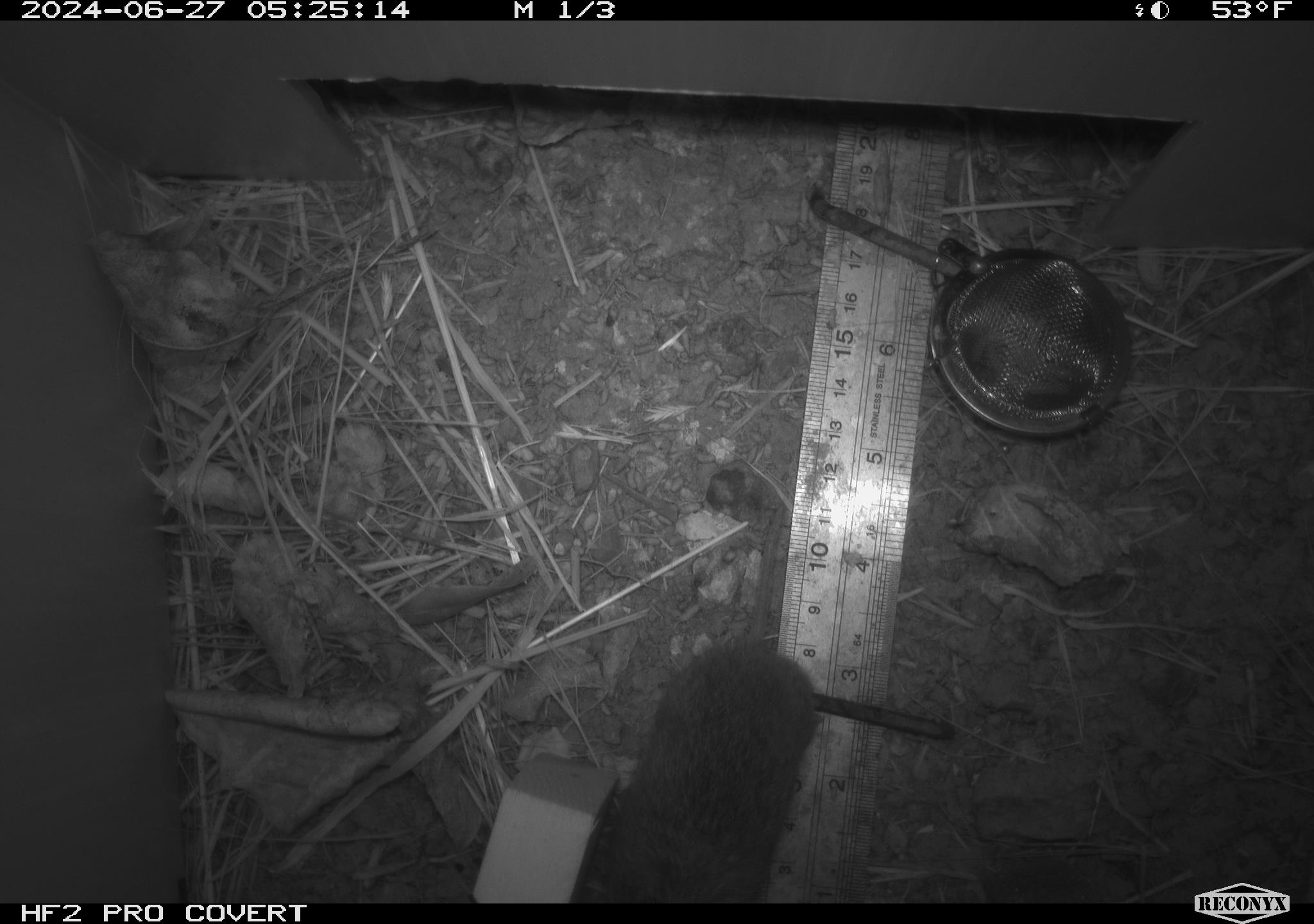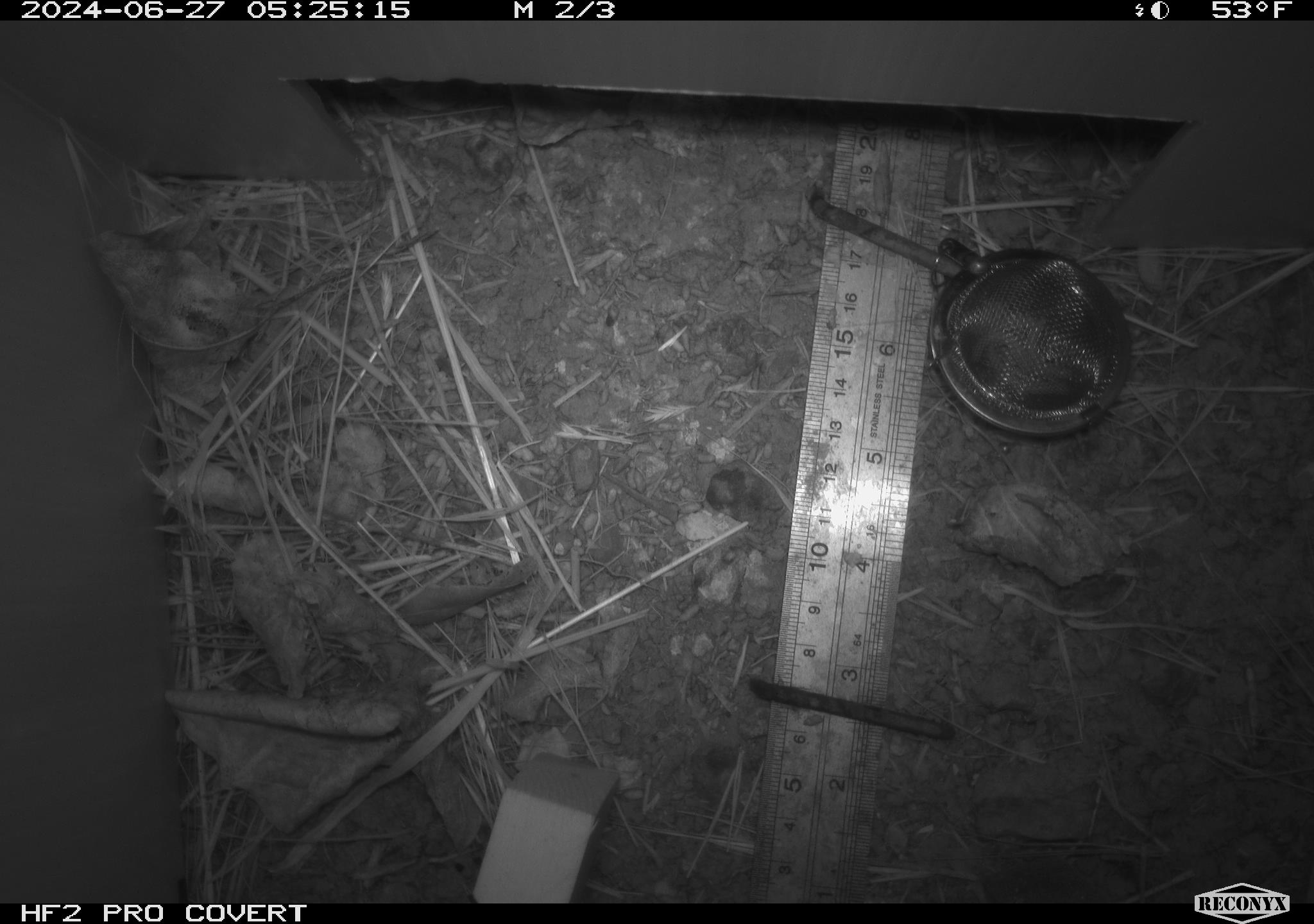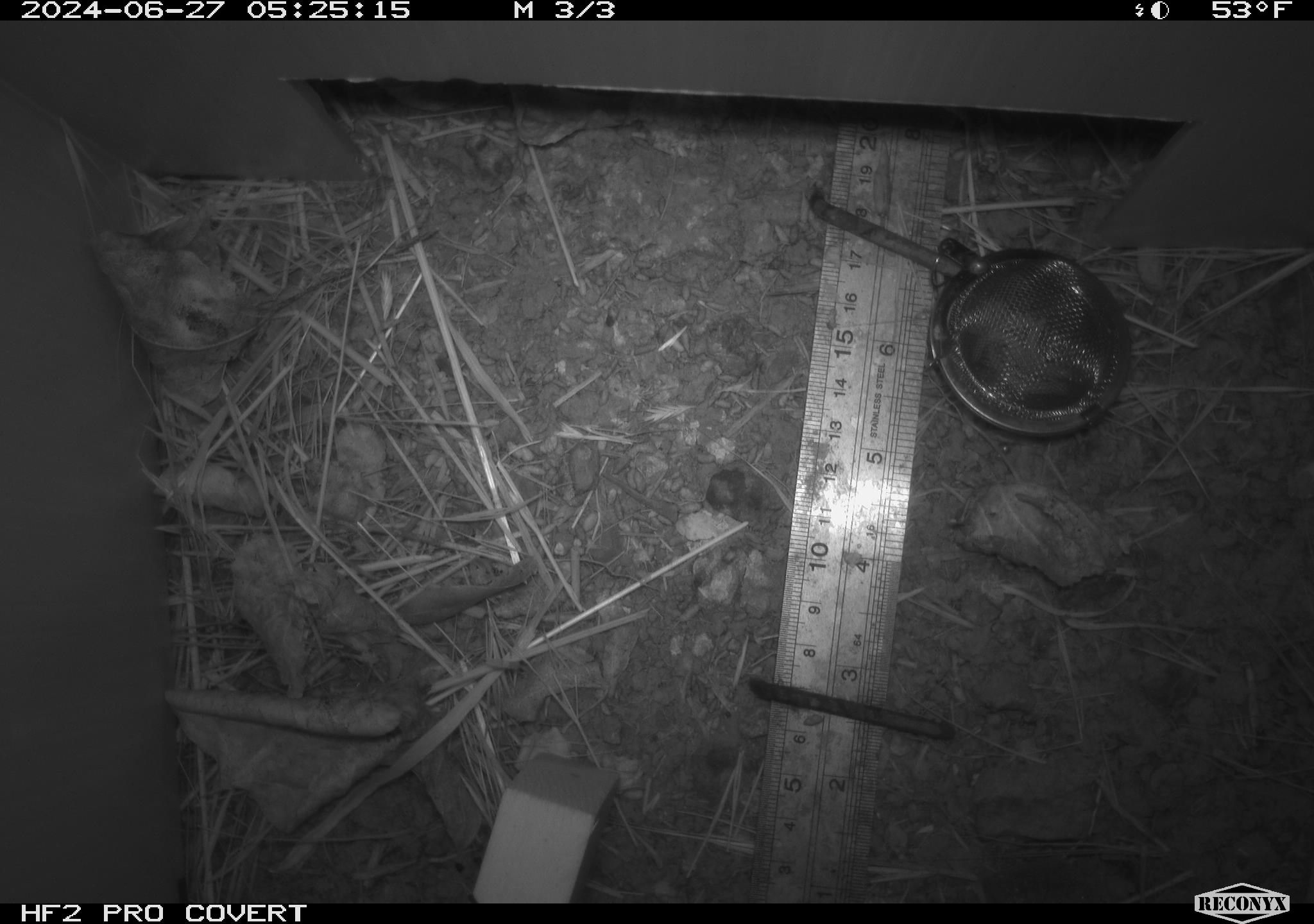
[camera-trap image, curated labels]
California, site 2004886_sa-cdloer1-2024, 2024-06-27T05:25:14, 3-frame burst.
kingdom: Animalia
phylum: Chordata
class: Mammalia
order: Rodentia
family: Cricetidae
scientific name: Arvicolinae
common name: voles, lemmings, and muskrats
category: arvicolinae subfamily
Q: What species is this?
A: Arvicolinae subfamily (voles, lemmings, and muskrats) (Arvicolinae).